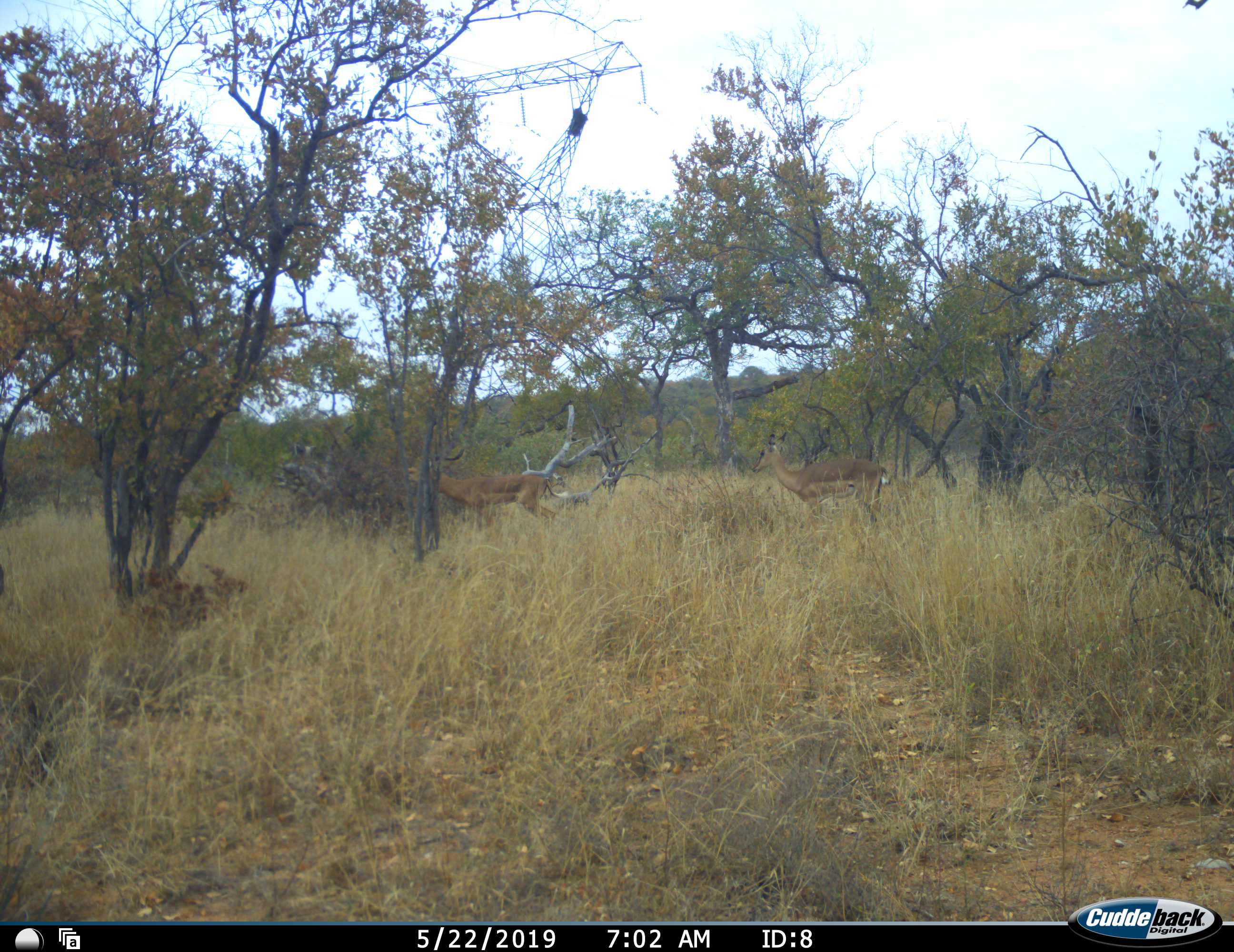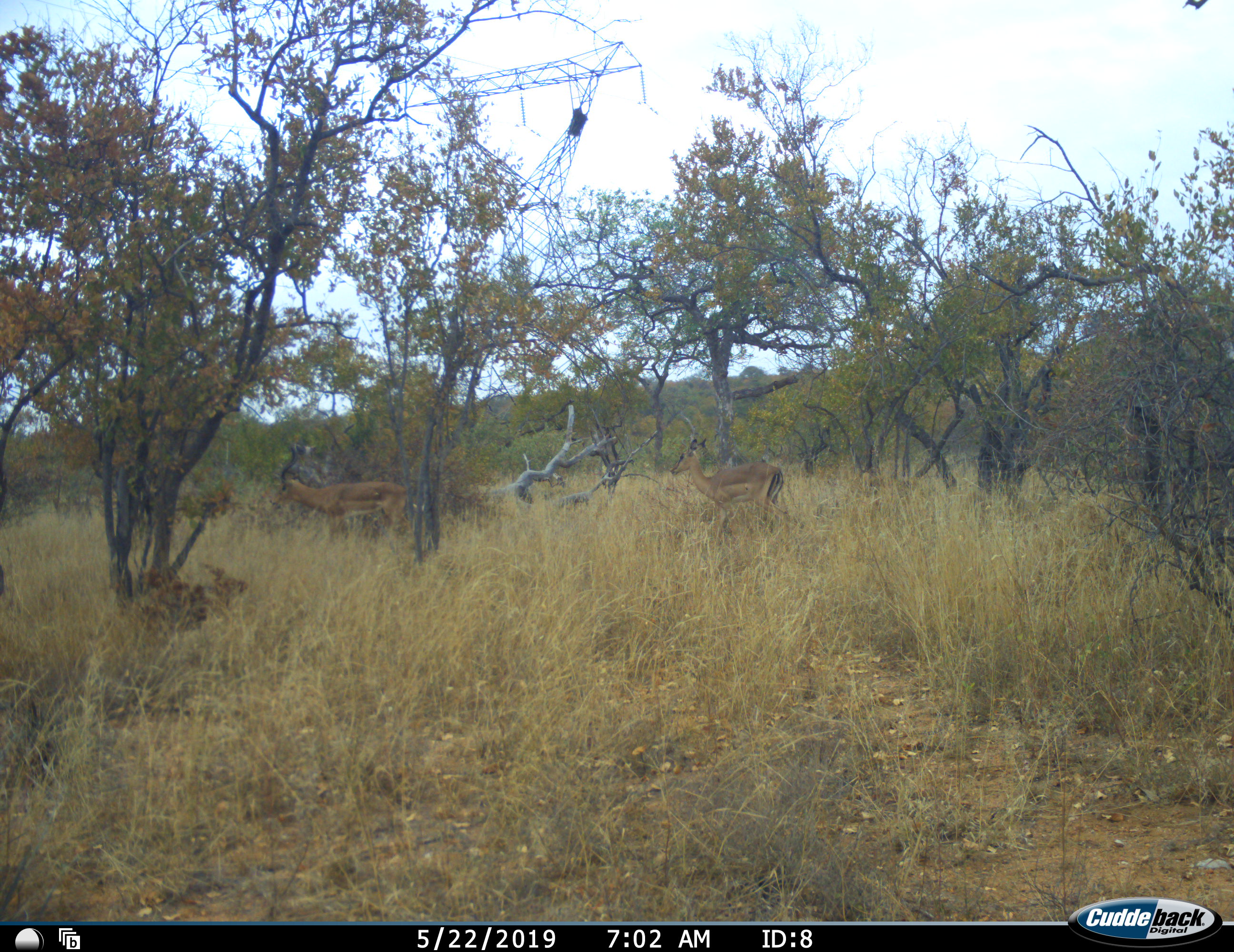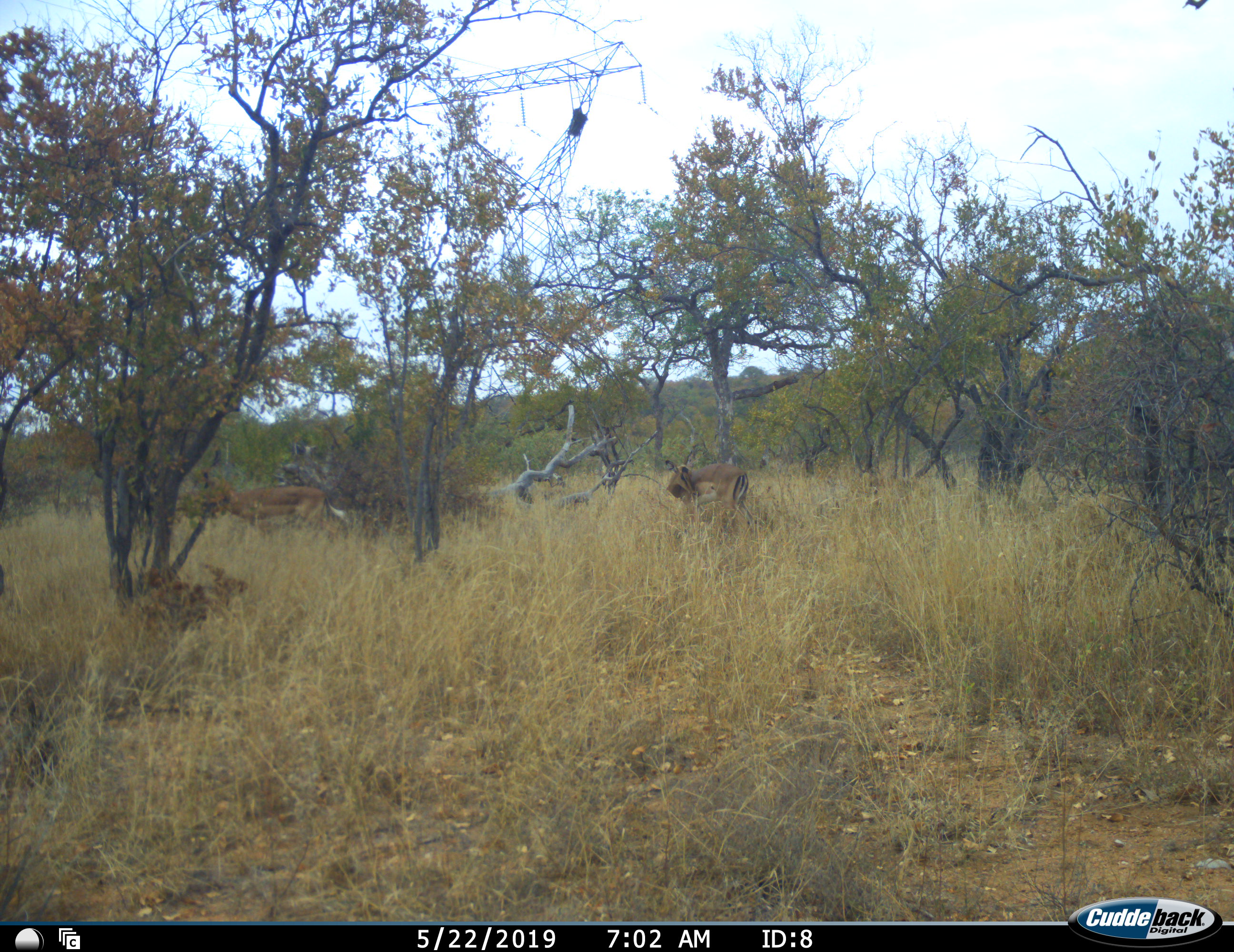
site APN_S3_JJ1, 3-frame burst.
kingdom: Animalia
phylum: Chordata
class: Mammalia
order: Artiodactyla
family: Bovidae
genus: Aepyceros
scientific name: Aepyceros melampus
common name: impala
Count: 2.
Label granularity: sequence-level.